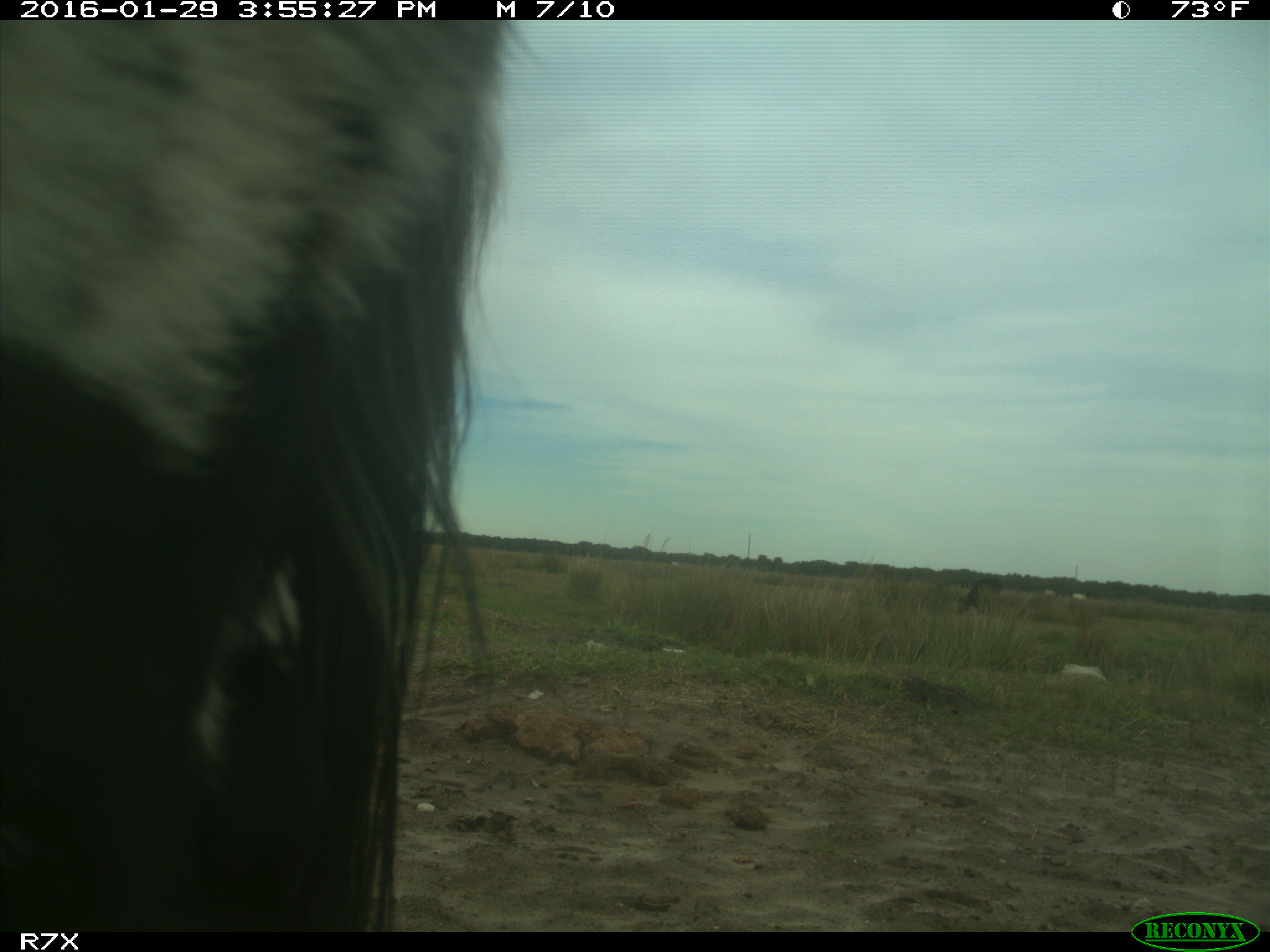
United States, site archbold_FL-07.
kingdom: Animalia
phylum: Chordata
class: Mammalia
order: Artiodactyla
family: Bovidae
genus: Bos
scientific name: Bos taurus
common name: domestic cow